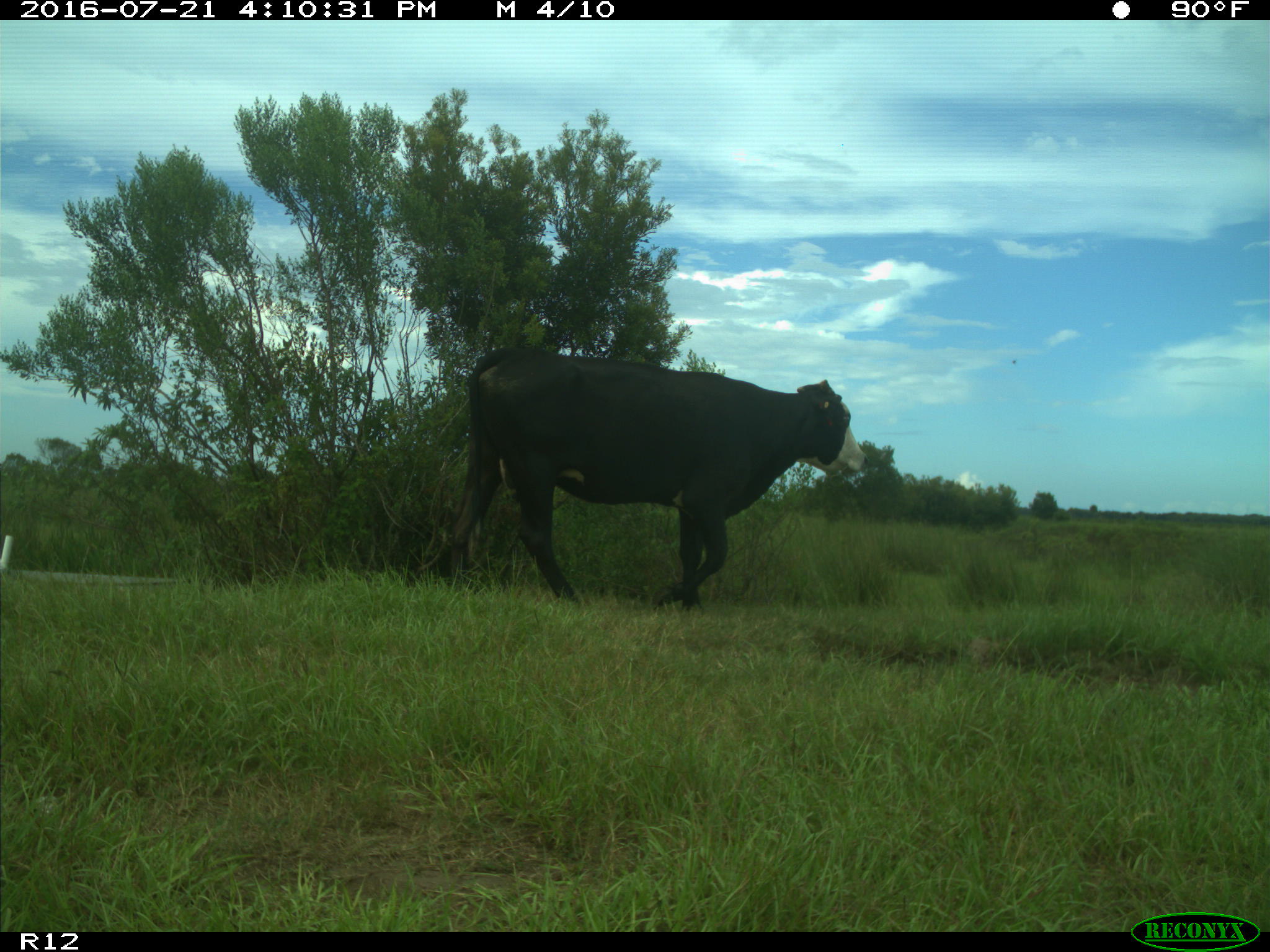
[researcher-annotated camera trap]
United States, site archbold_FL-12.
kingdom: Animalia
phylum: Chordata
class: Mammalia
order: Artiodactyla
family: Bovidae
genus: Bos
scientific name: Bos taurus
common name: domestic cow